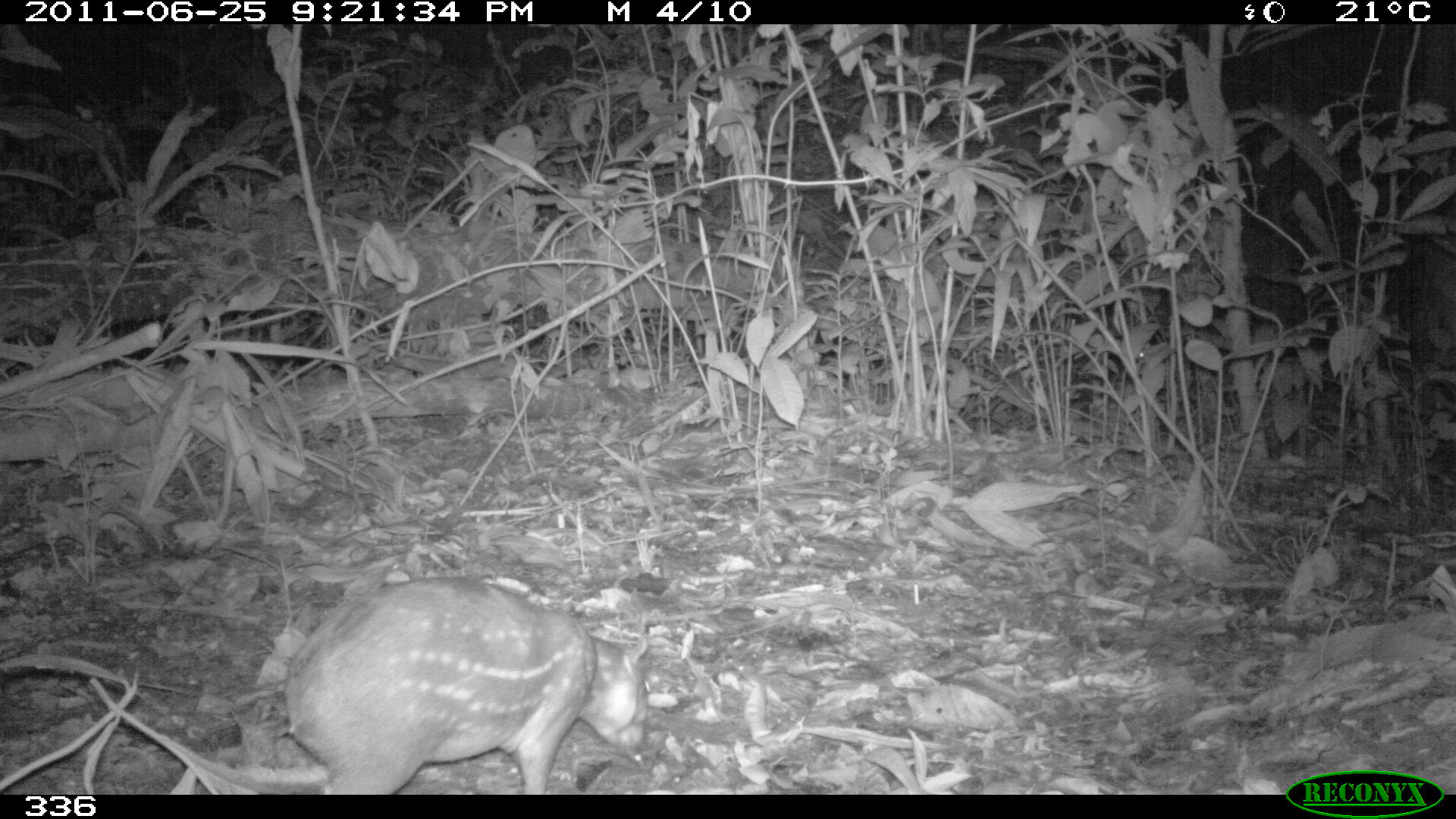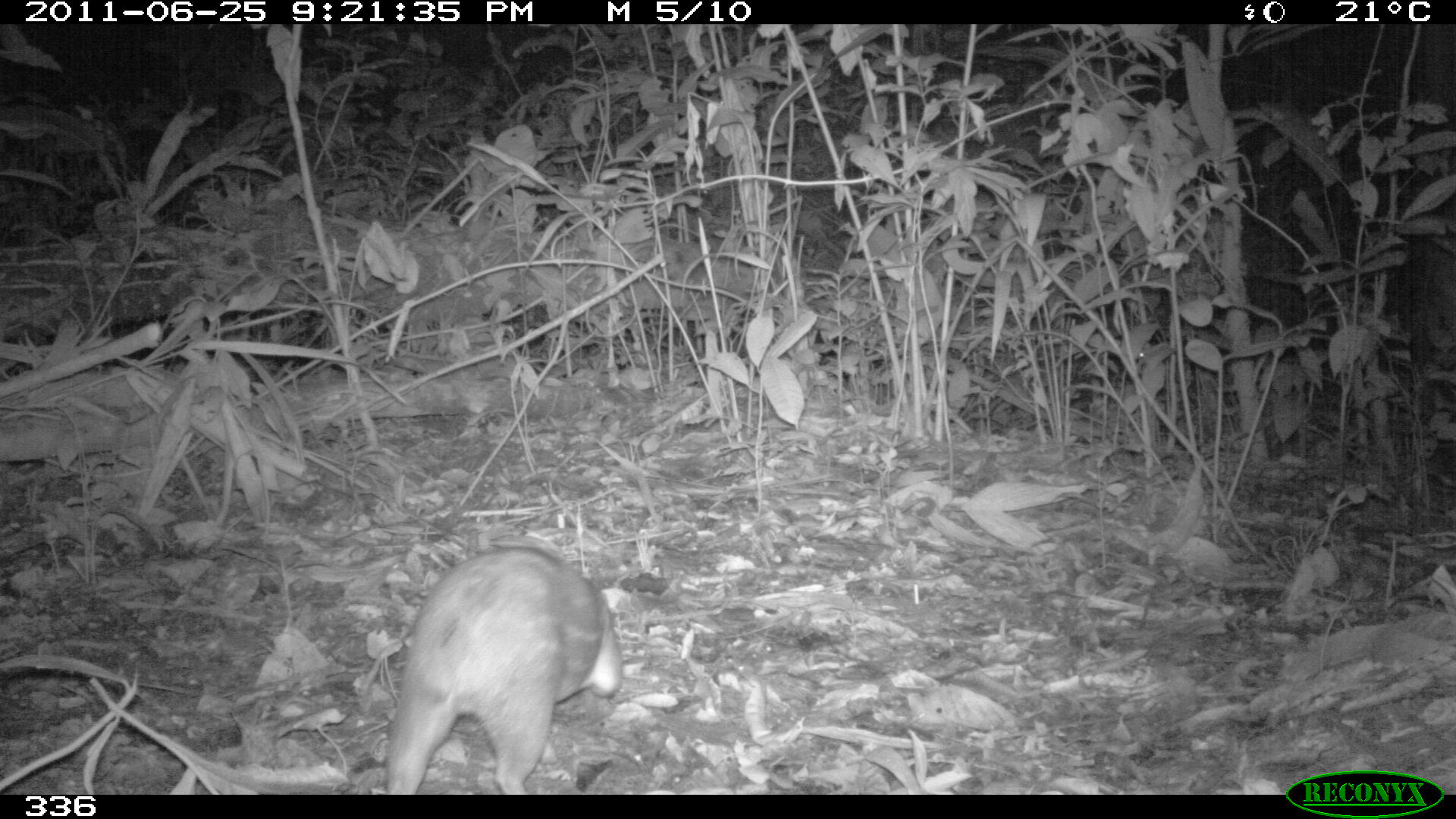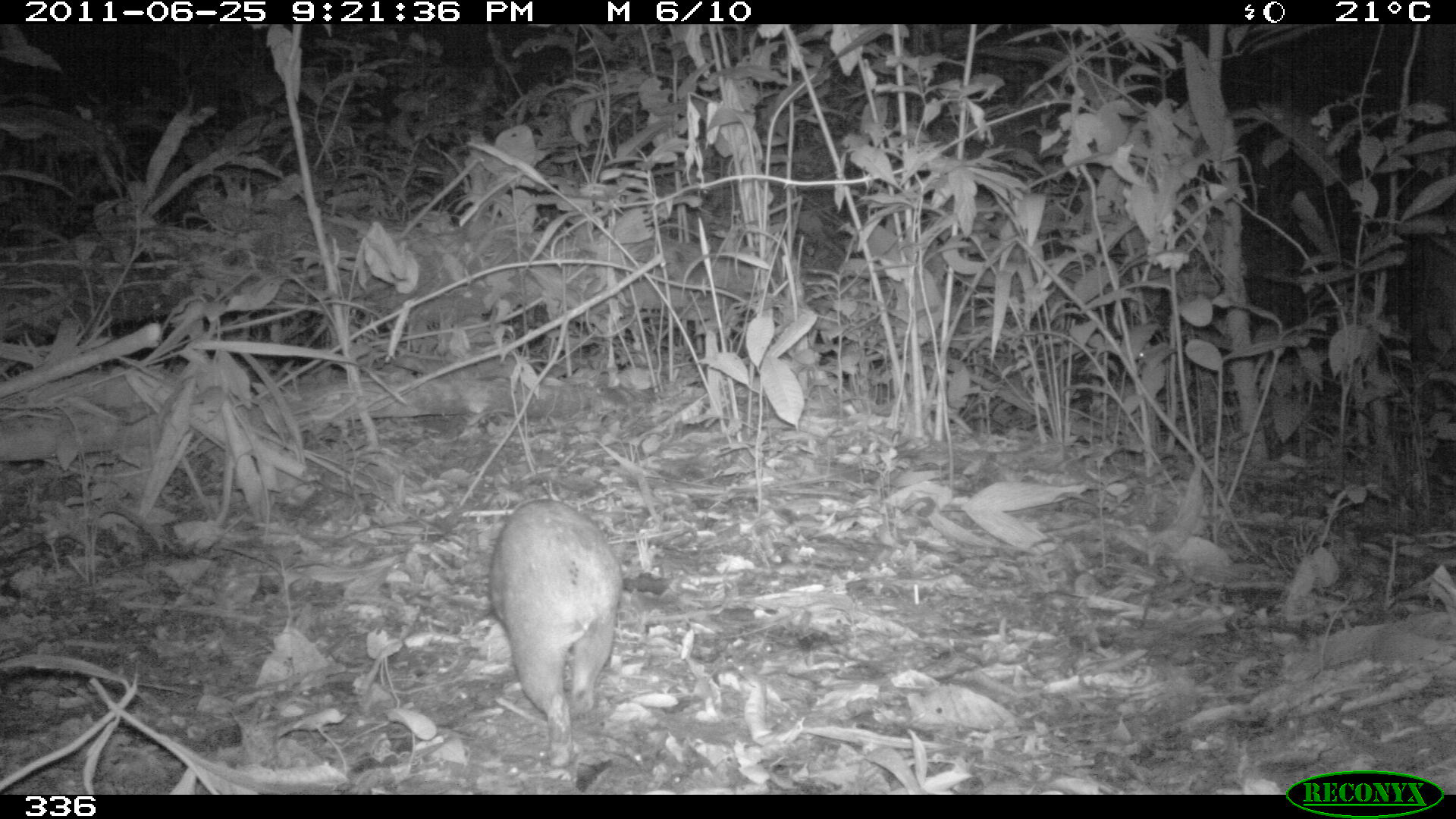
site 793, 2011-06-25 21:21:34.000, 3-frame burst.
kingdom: Animalia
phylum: Chordata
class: Mammalia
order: Rodentia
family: Cuniculidae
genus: Cuniculus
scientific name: Cuniculus paca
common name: spotted paca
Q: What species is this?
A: Cuniculus paca (spotted paca).